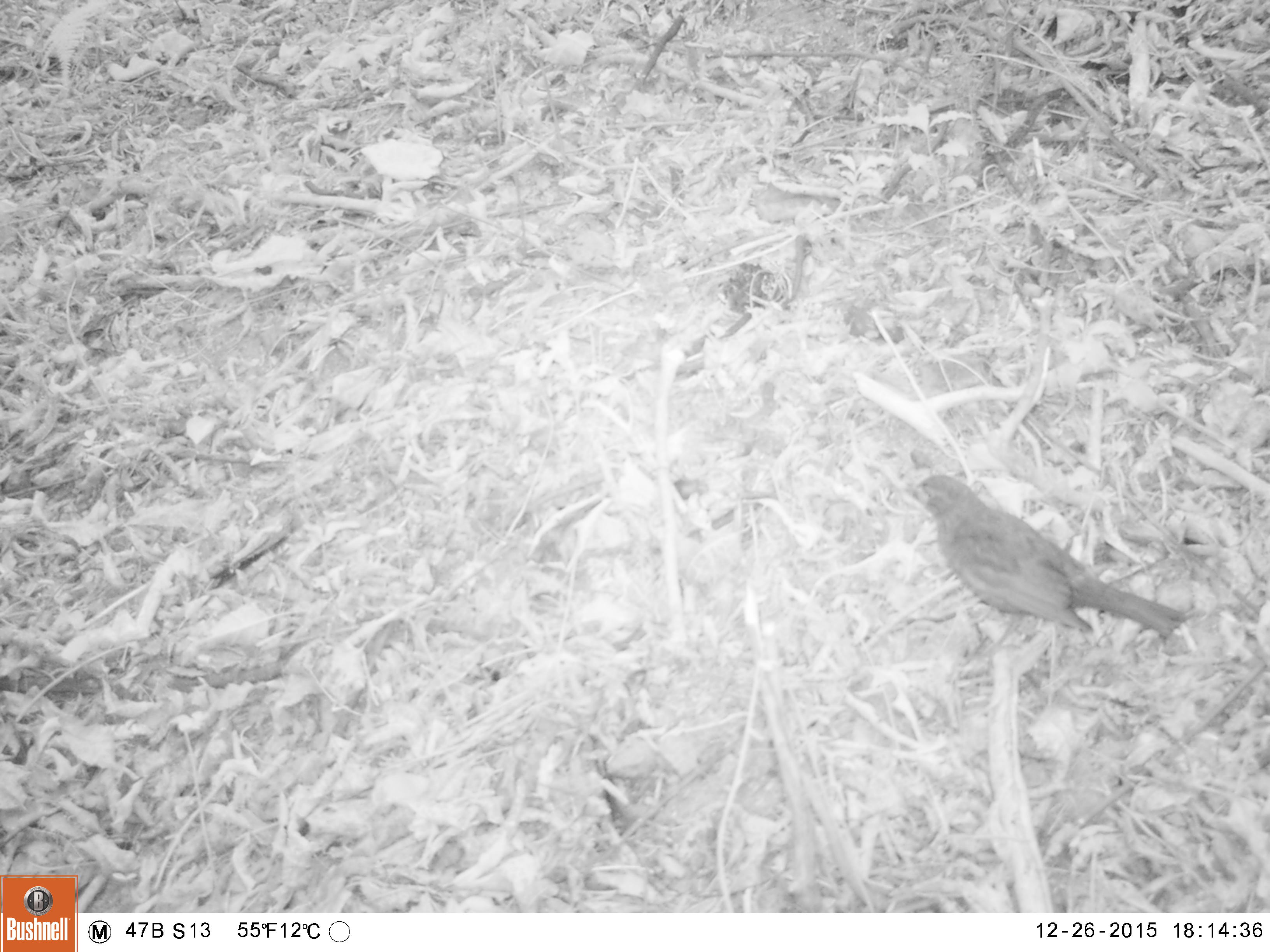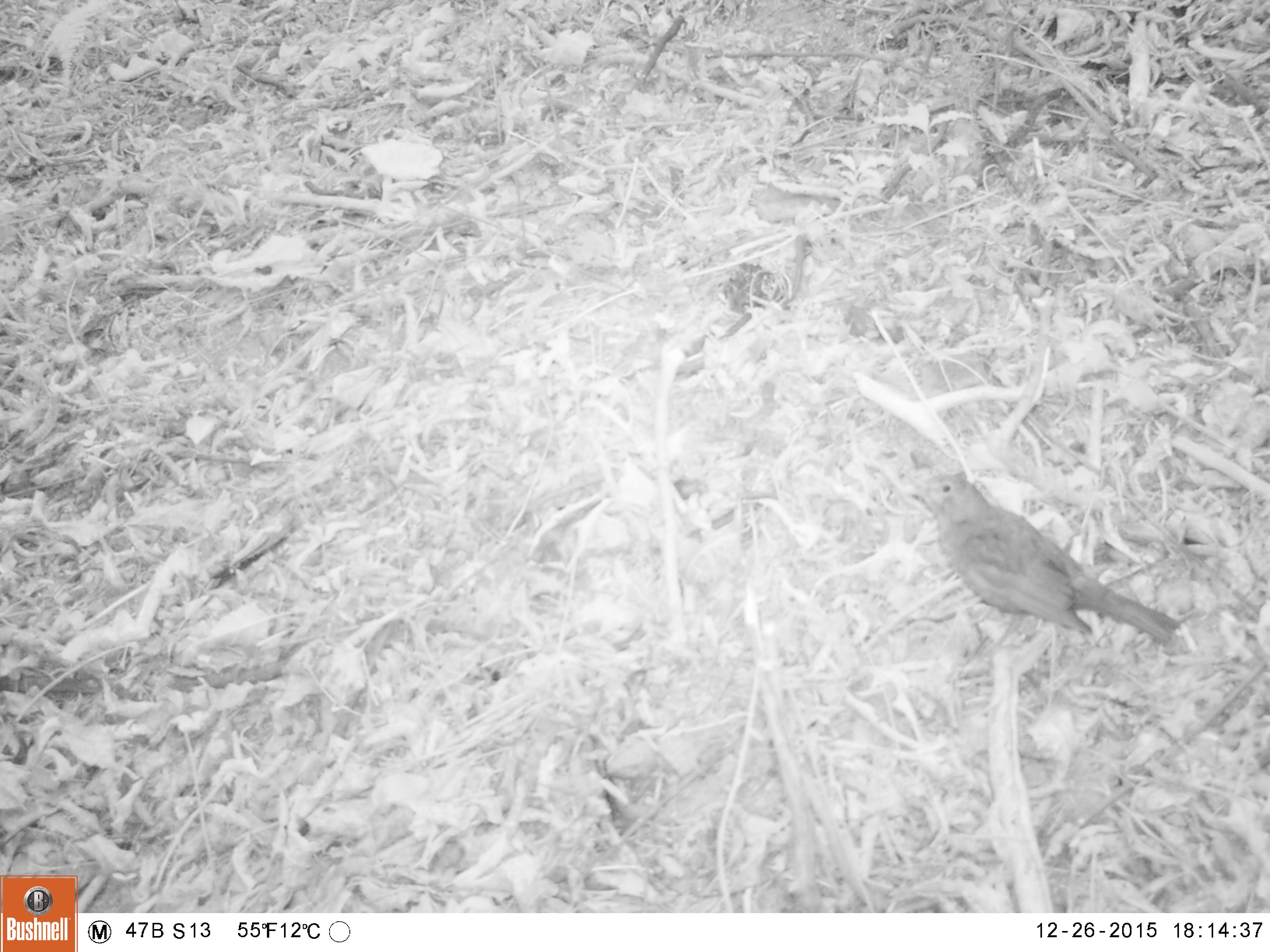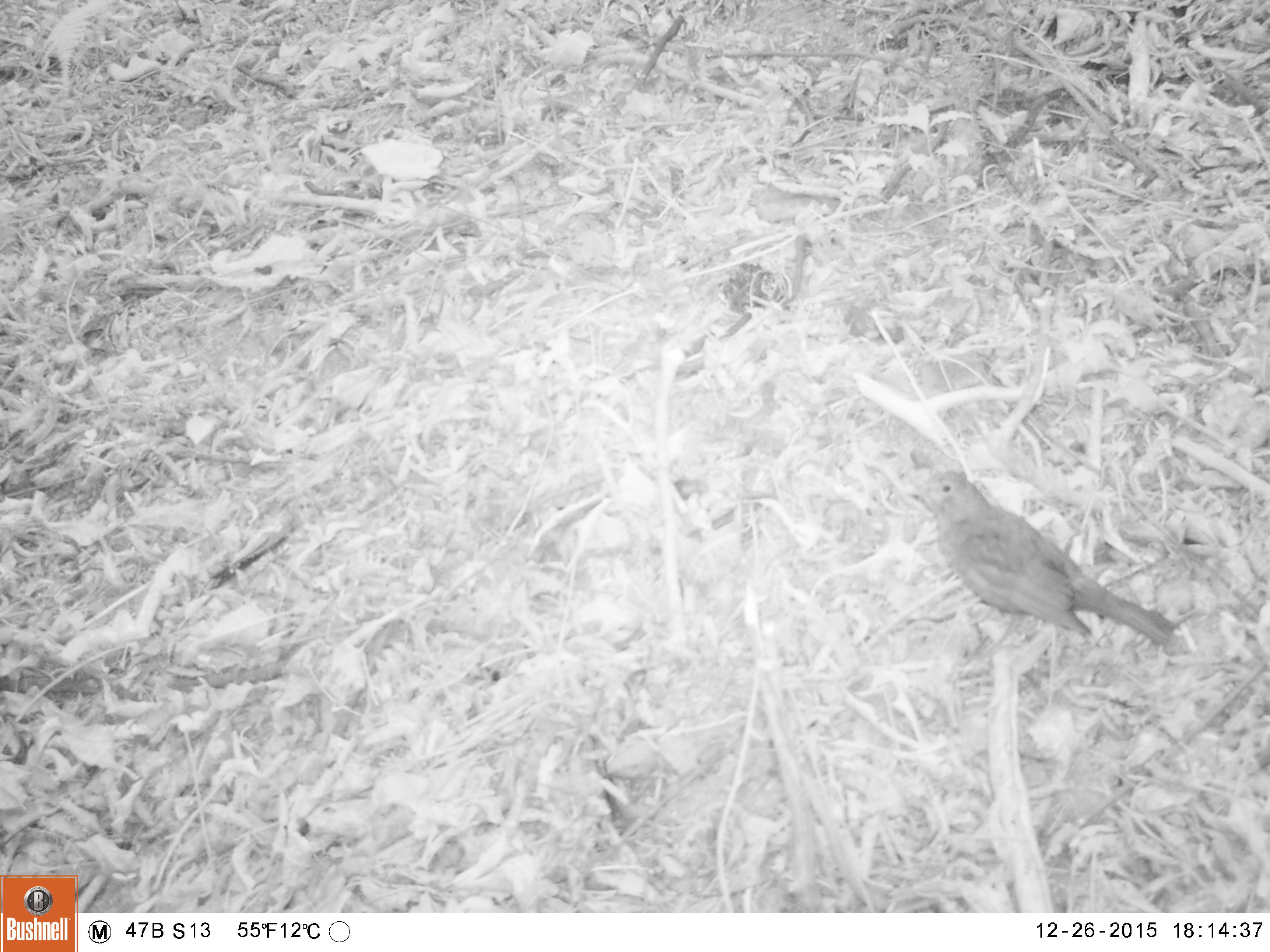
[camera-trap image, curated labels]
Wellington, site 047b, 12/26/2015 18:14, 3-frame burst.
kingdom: Animalia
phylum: Chordata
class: Aves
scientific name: Aves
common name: bird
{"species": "bird (Aves)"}